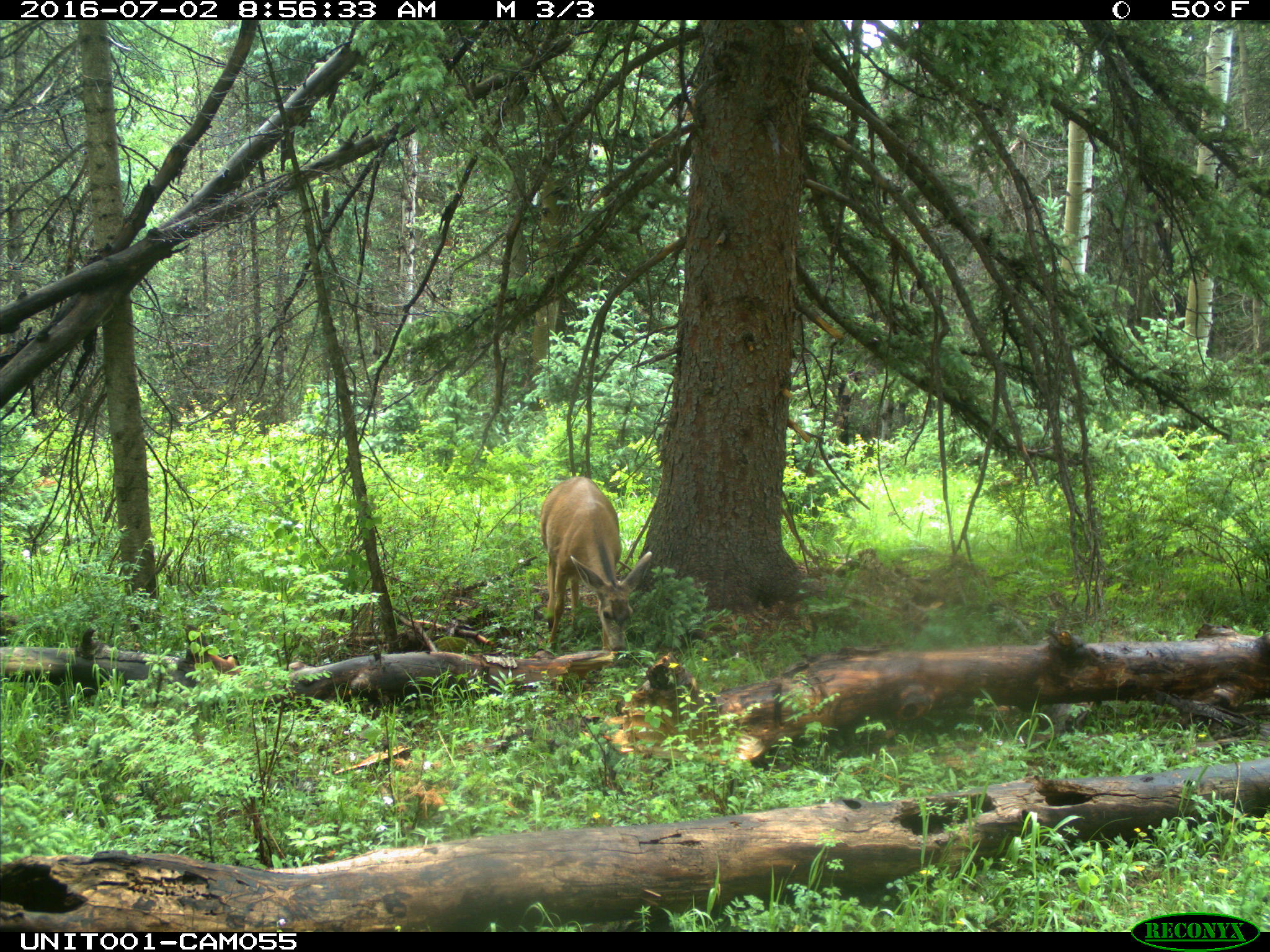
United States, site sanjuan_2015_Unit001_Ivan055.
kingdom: Animalia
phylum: Chordata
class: Mammalia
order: Artiodactyla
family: Cervidae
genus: Odocoileus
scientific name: Odocoileus hemionus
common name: mule deer